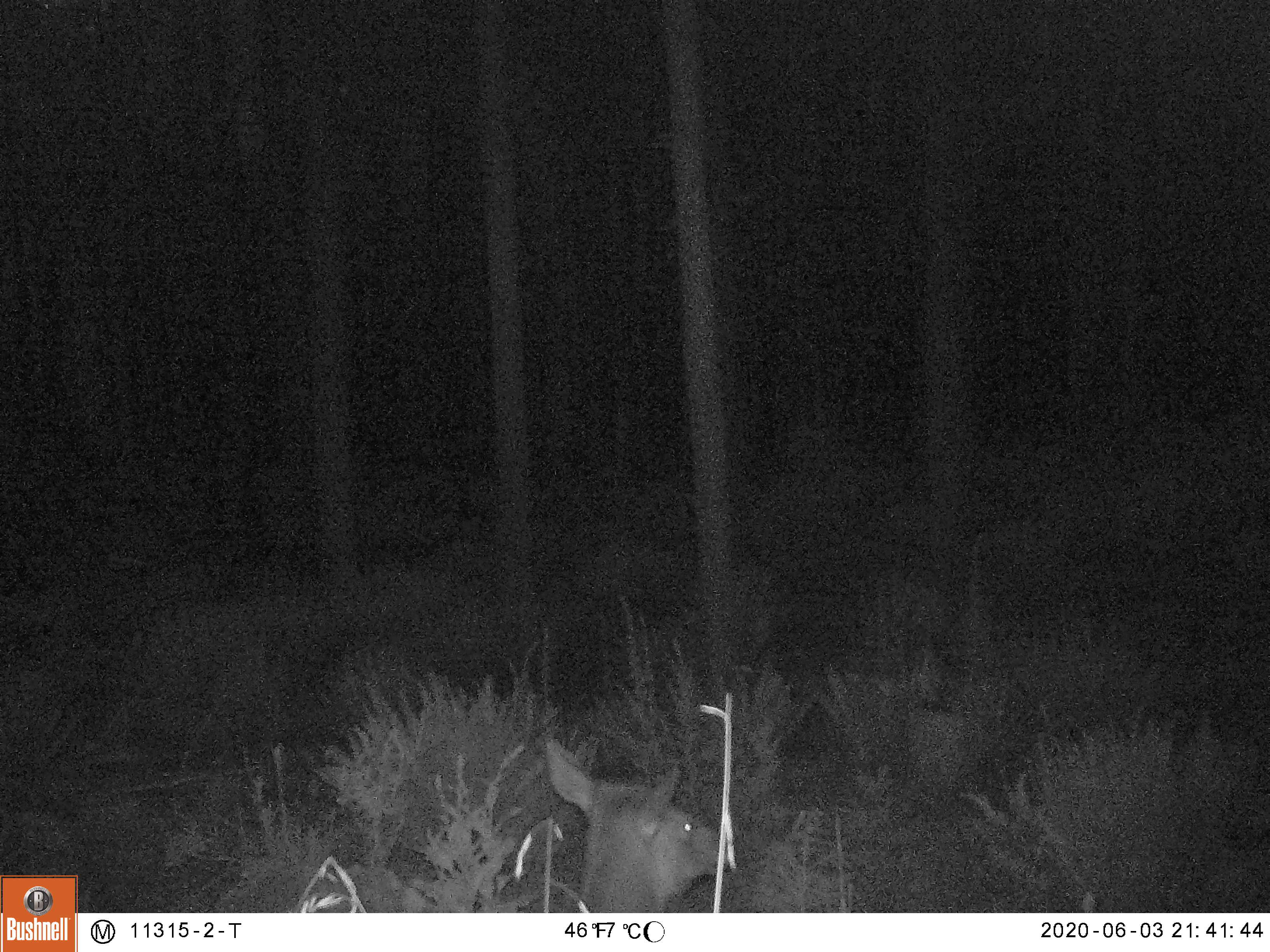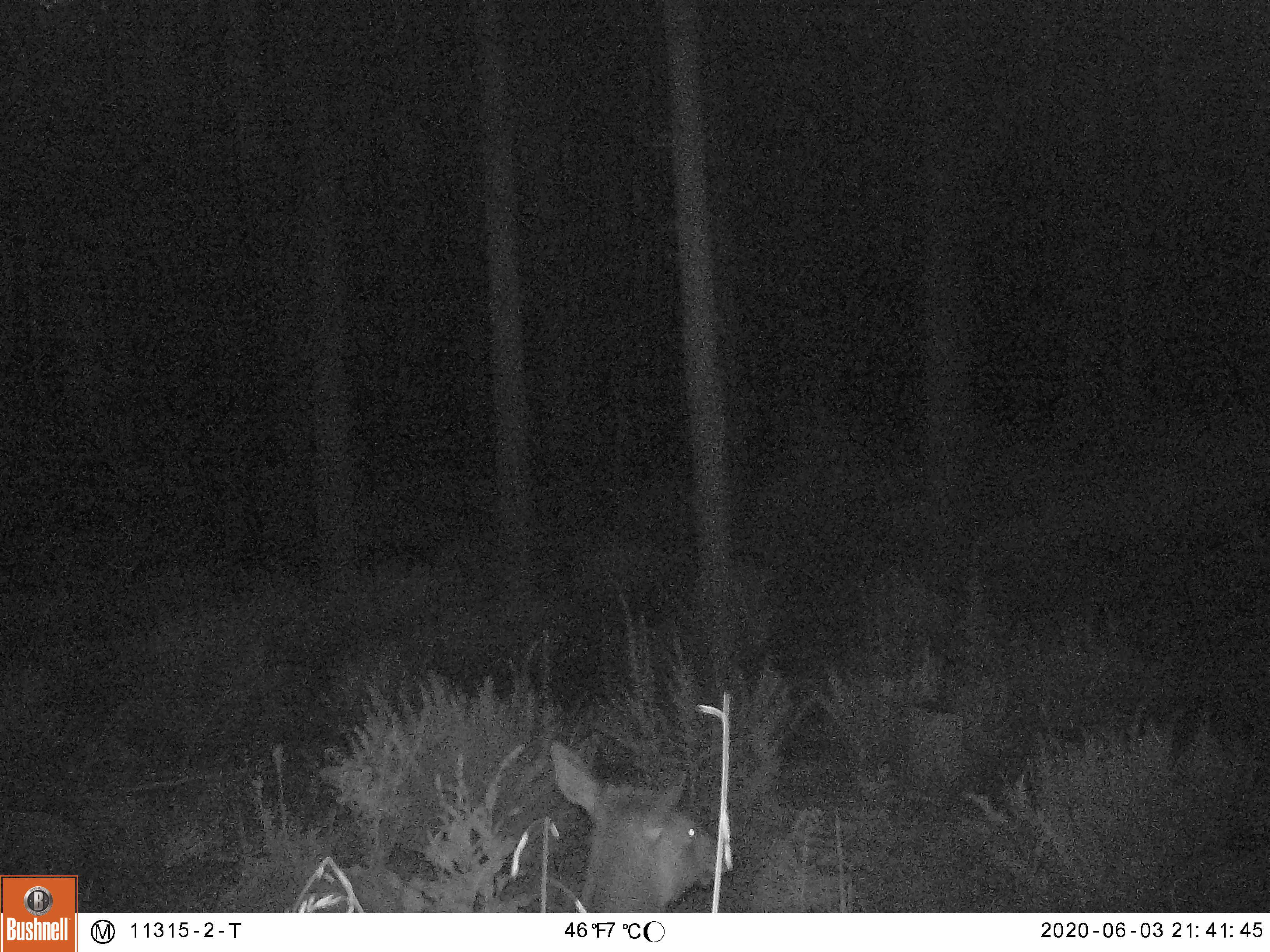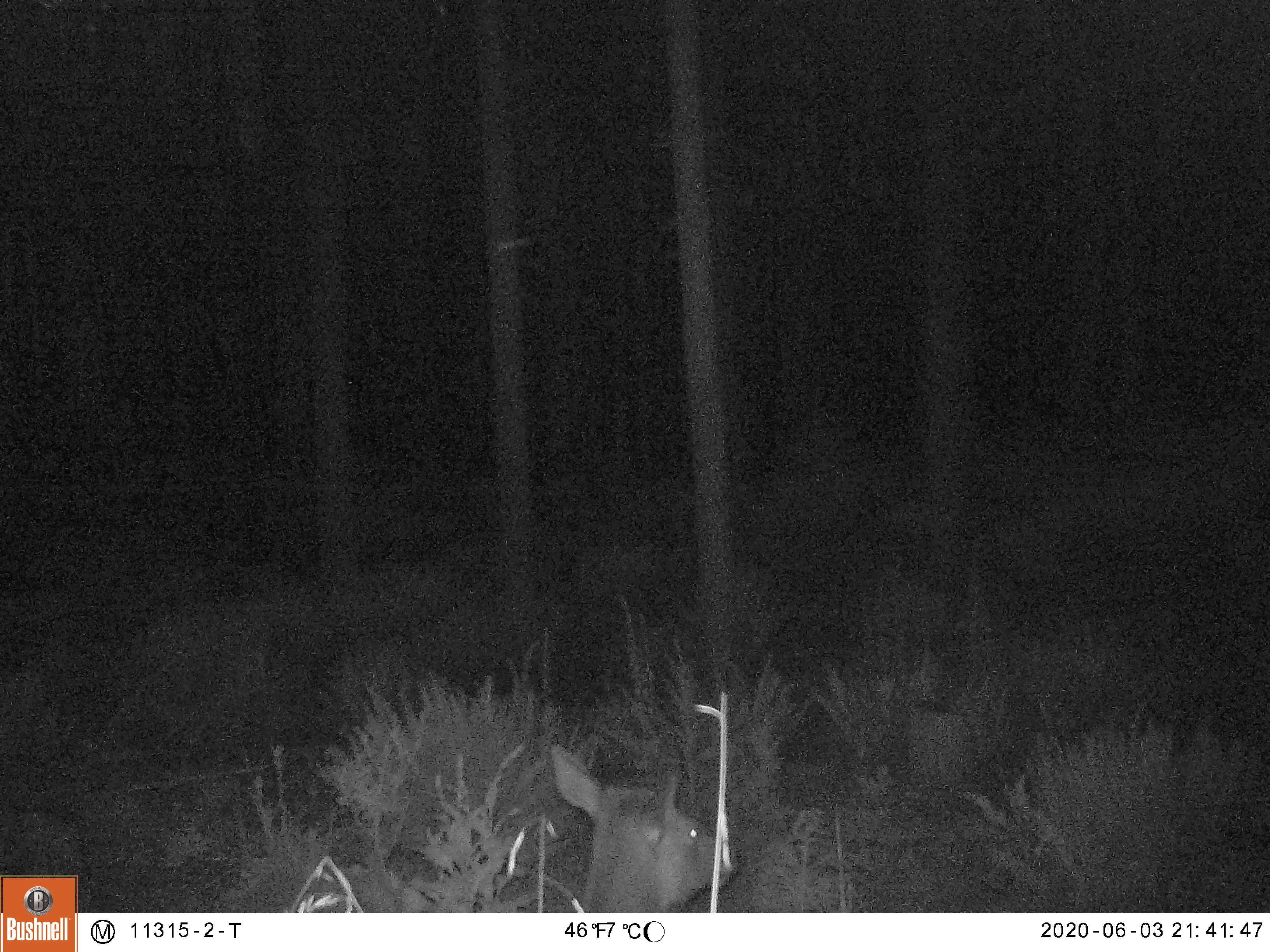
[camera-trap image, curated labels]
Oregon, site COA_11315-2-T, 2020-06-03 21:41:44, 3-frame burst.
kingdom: Animalia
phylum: Chordata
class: Mammalia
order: Artiodactyla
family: Cervidae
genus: Cervus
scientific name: Cervus canadensis roosevelti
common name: roosevelt elk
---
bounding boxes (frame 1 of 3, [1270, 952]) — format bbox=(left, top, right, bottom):
roosevelt elk: bbox=(525, 730, 730, 904)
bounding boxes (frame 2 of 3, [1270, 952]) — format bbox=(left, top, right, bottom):
roosevelt elk: bbox=(543, 726, 730, 904)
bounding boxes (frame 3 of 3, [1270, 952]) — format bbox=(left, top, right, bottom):
roosevelt elk: bbox=(541, 737, 744, 895)